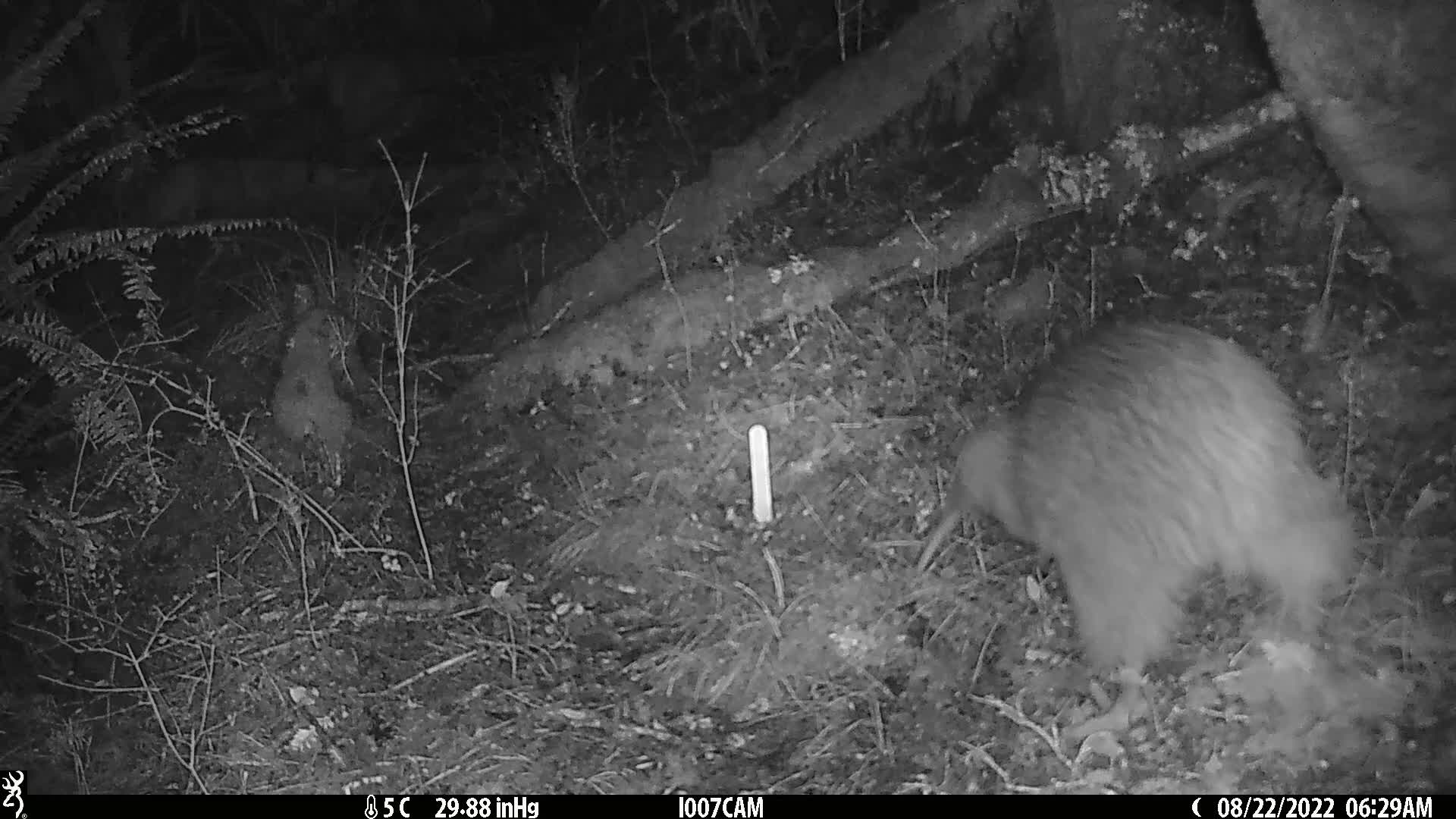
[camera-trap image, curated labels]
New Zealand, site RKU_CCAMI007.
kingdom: Animalia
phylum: Chordata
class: Aves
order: Apterygiformes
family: Apterygidae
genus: Apteryx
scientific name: Apteryx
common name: kiwi